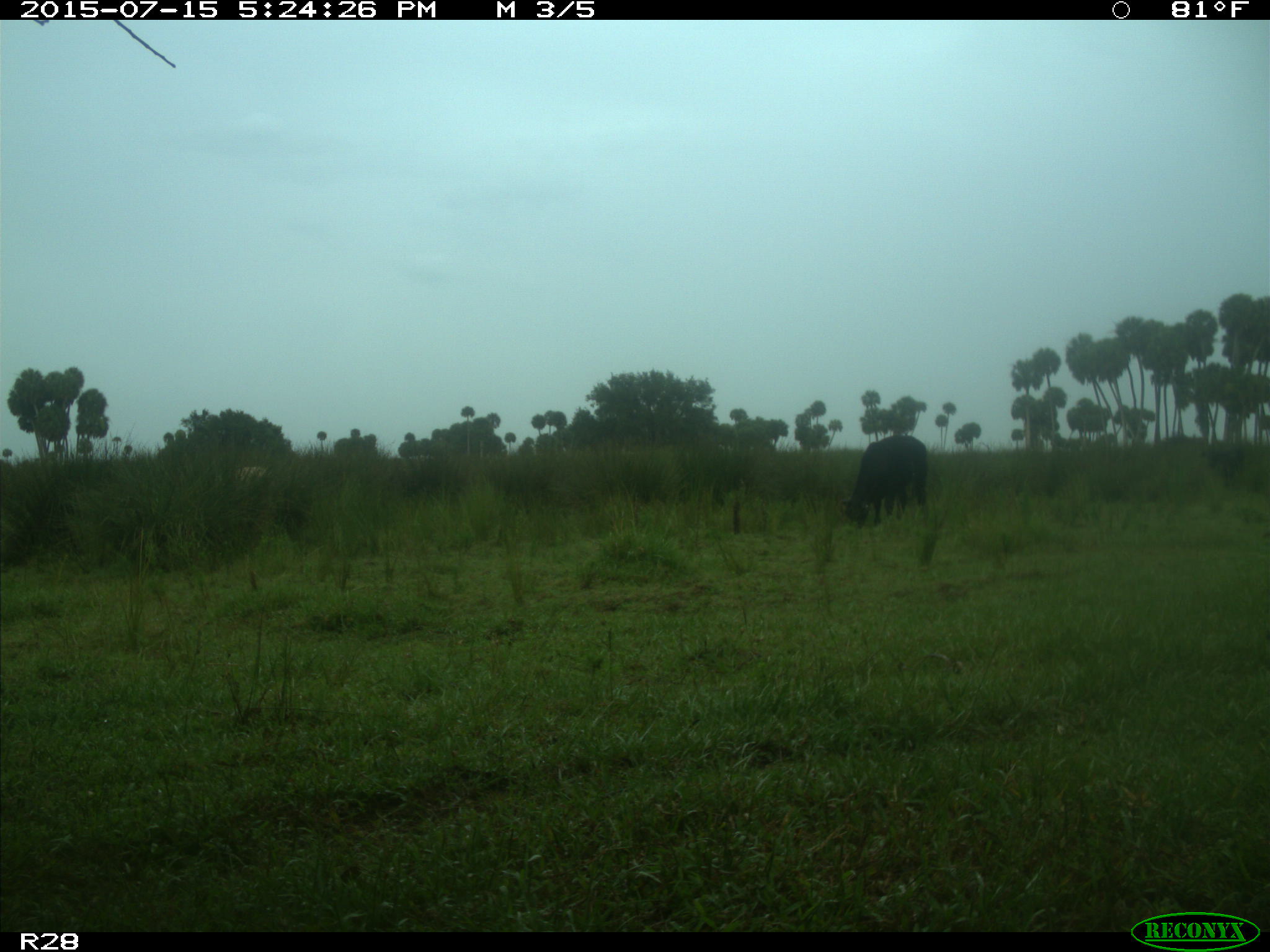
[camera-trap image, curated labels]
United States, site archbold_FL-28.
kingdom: Animalia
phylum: Chordata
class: Mammalia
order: Artiodactyla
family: Bovidae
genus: Bos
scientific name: Bos taurus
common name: domestic cow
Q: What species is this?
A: Bos taurus (domestic cow).